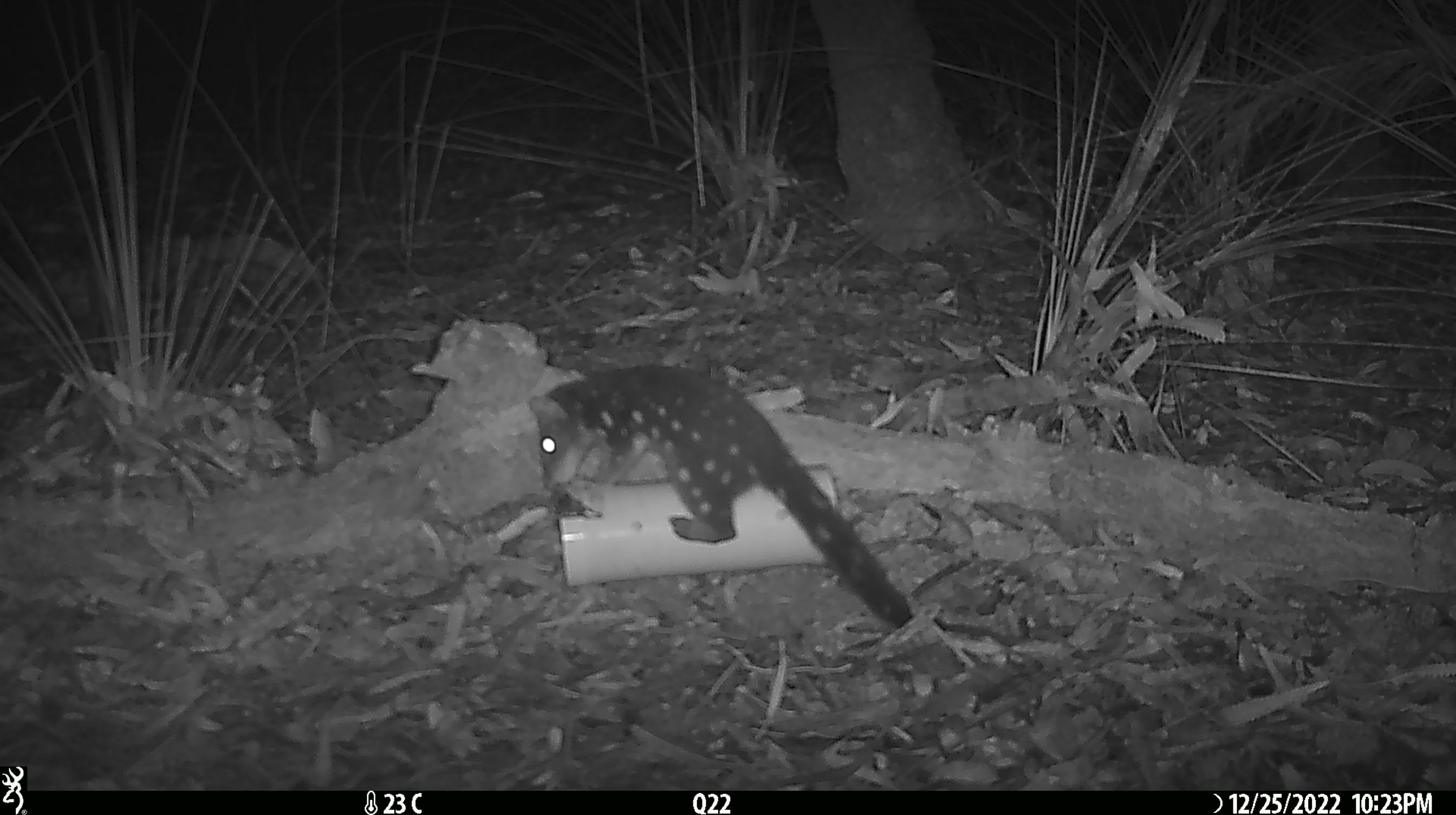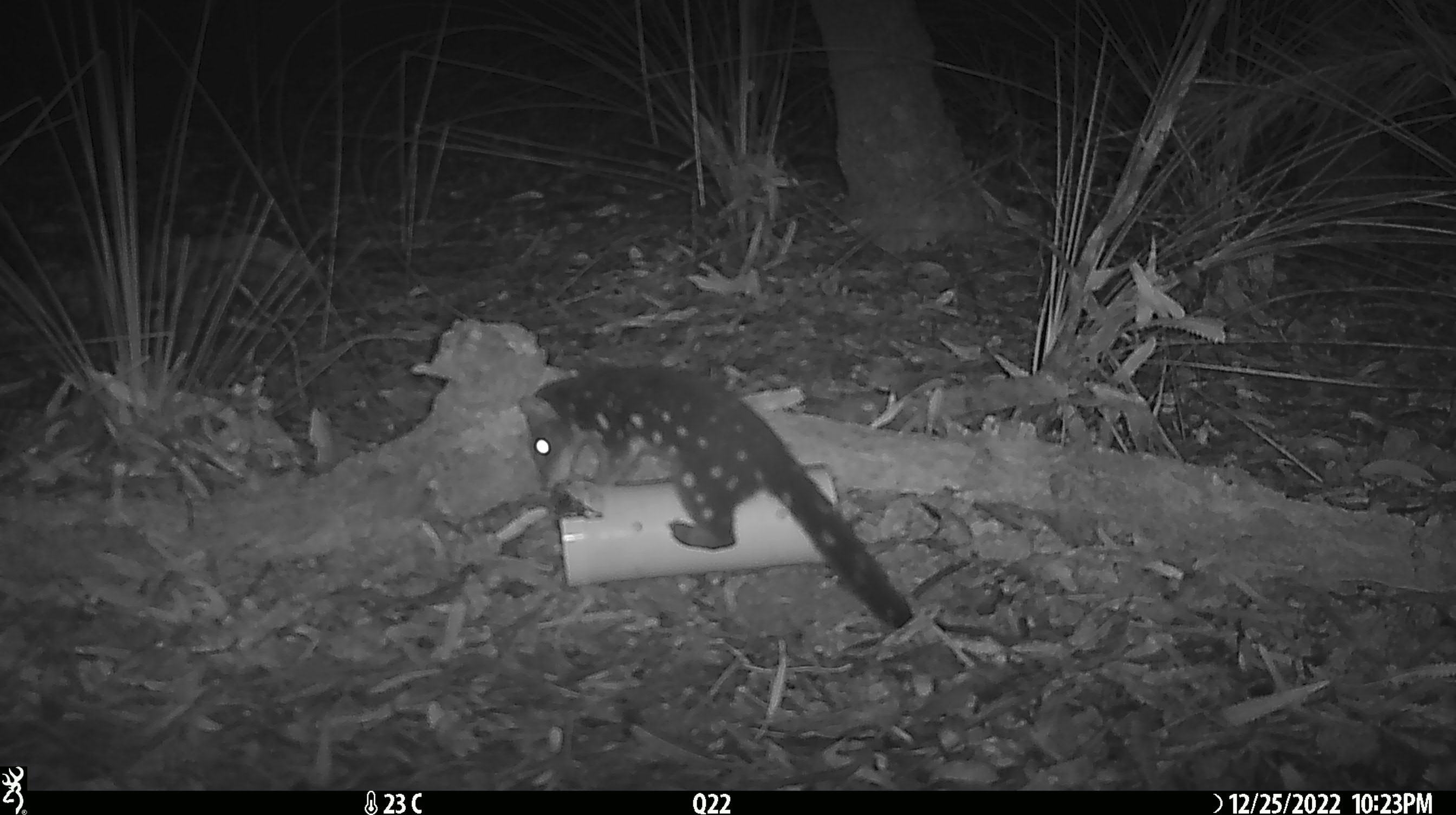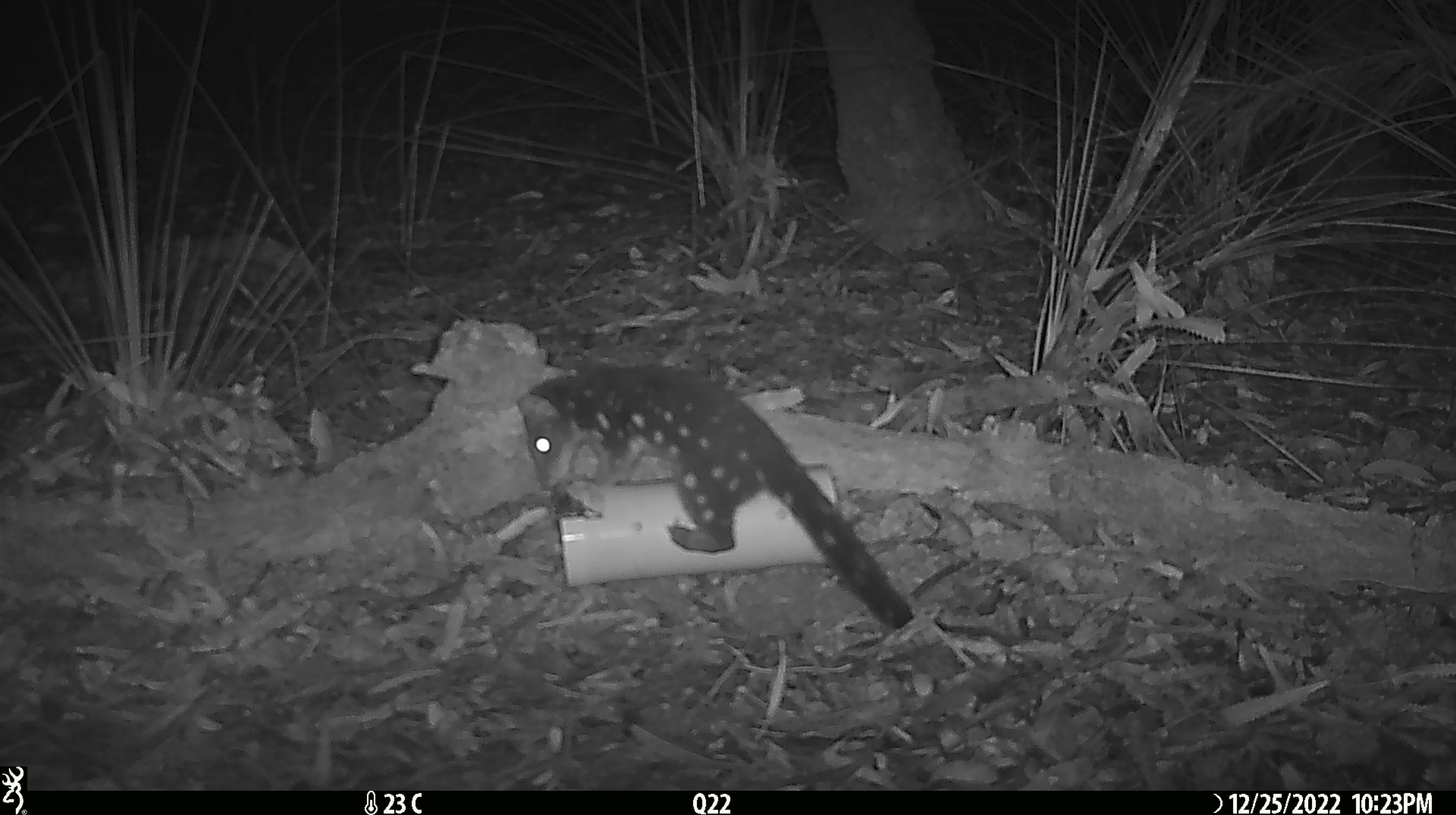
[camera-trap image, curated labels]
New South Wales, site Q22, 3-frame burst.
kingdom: Animalia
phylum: Chordata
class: Mammalia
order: Dasyuromorphia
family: Dasyuridae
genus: Dasyurus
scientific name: Dasyurus maculatus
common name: spotted-tailed quoll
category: quoll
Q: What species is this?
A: Quoll (spotted-tailed quoll) (Dasyurus maculatus).